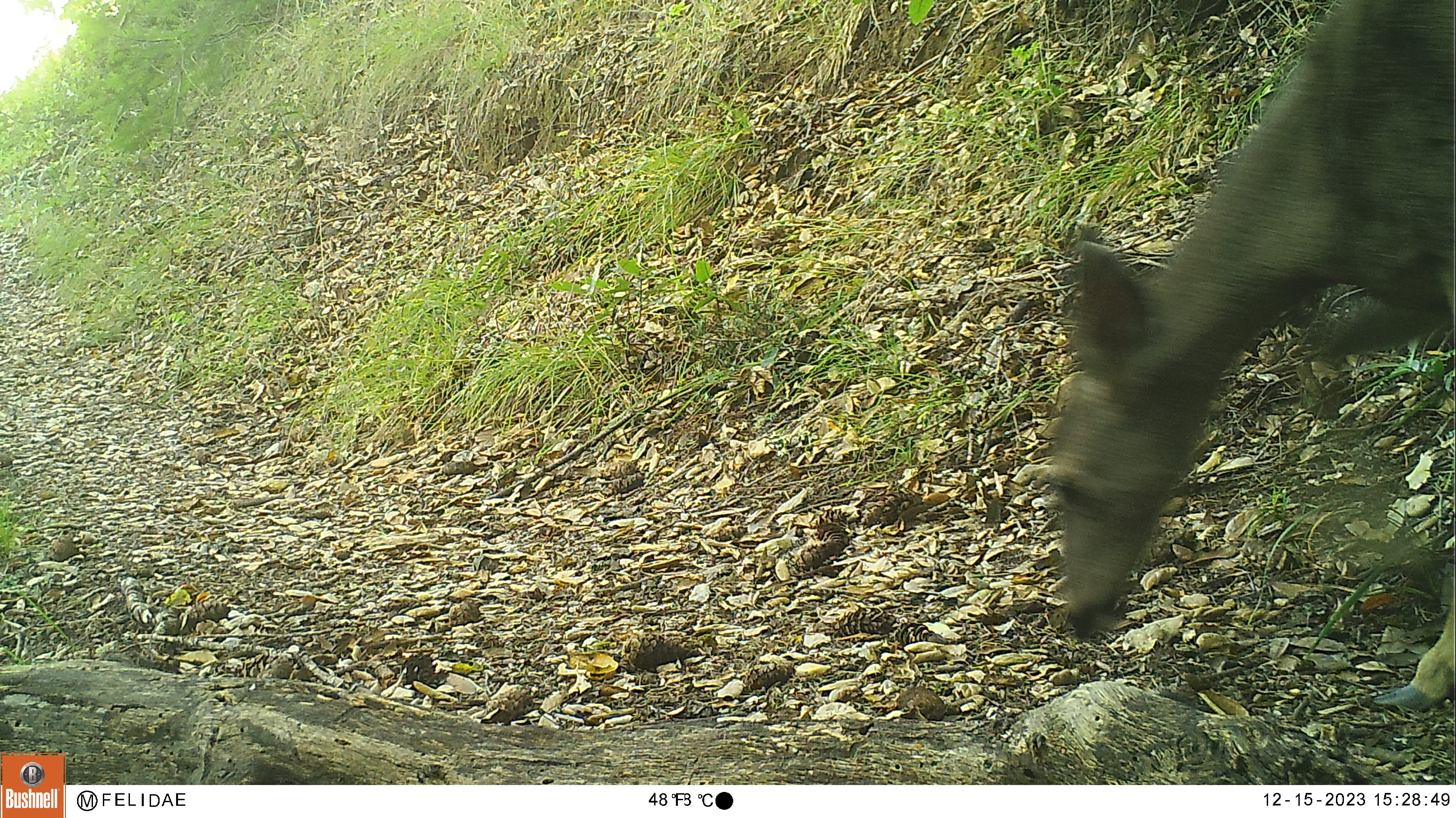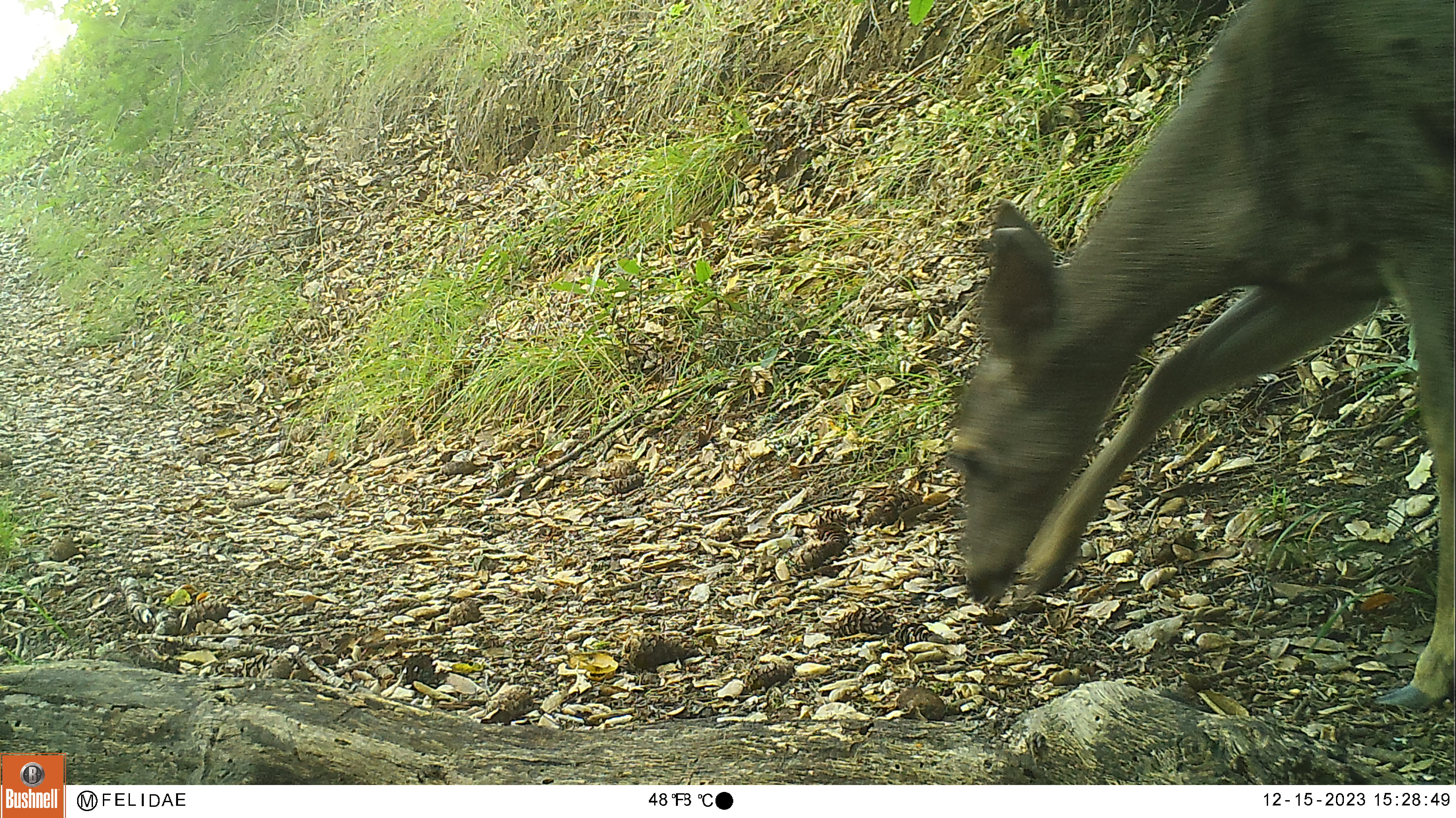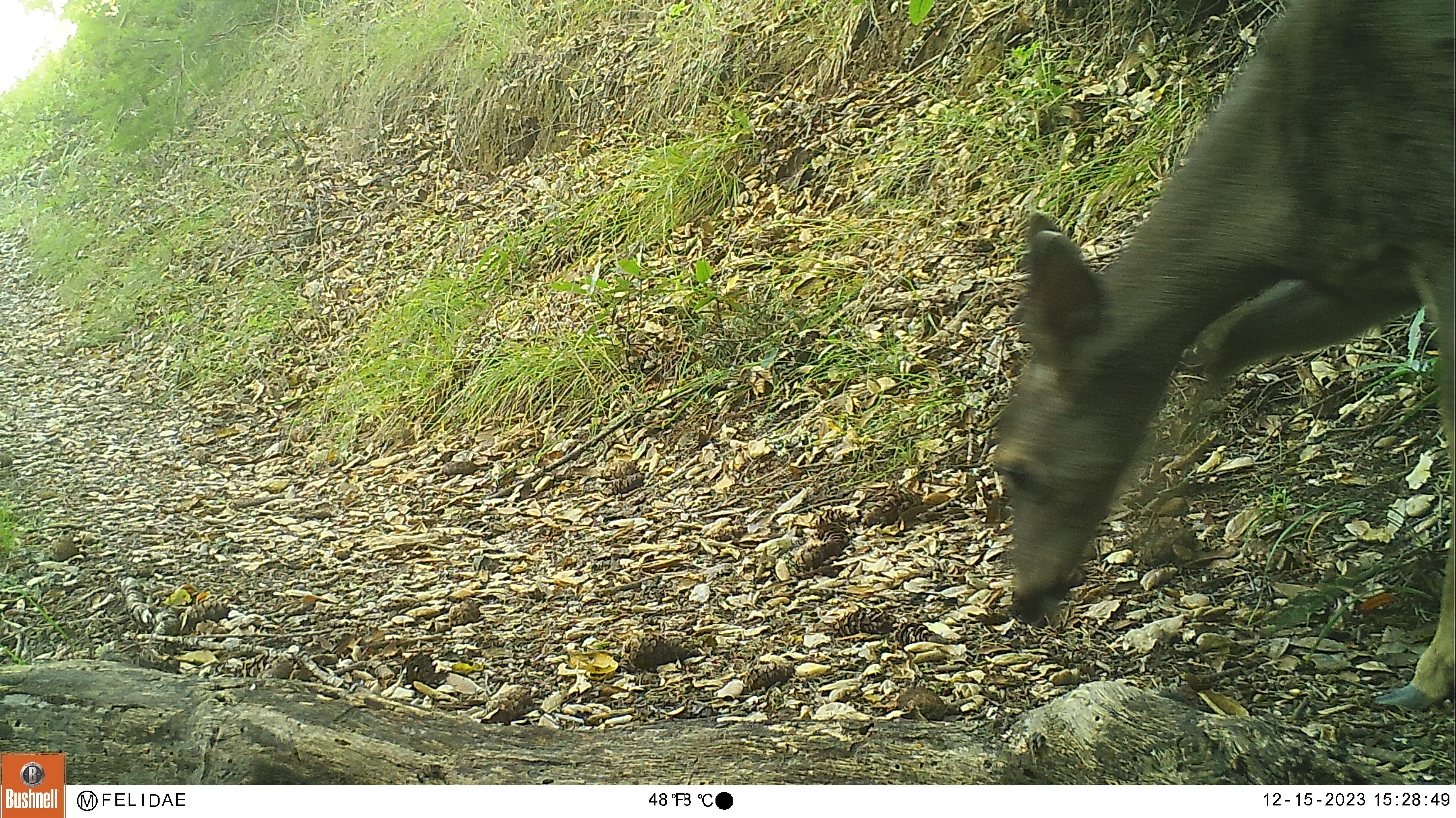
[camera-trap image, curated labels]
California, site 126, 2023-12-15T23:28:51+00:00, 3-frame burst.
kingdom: Animalia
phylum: Chordata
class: Mammalia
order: Artiodactyla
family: Cervidae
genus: Odocoileus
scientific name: Odocoileus hemionus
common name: mule deer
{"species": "mule deer (Odocoileus hemionus)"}